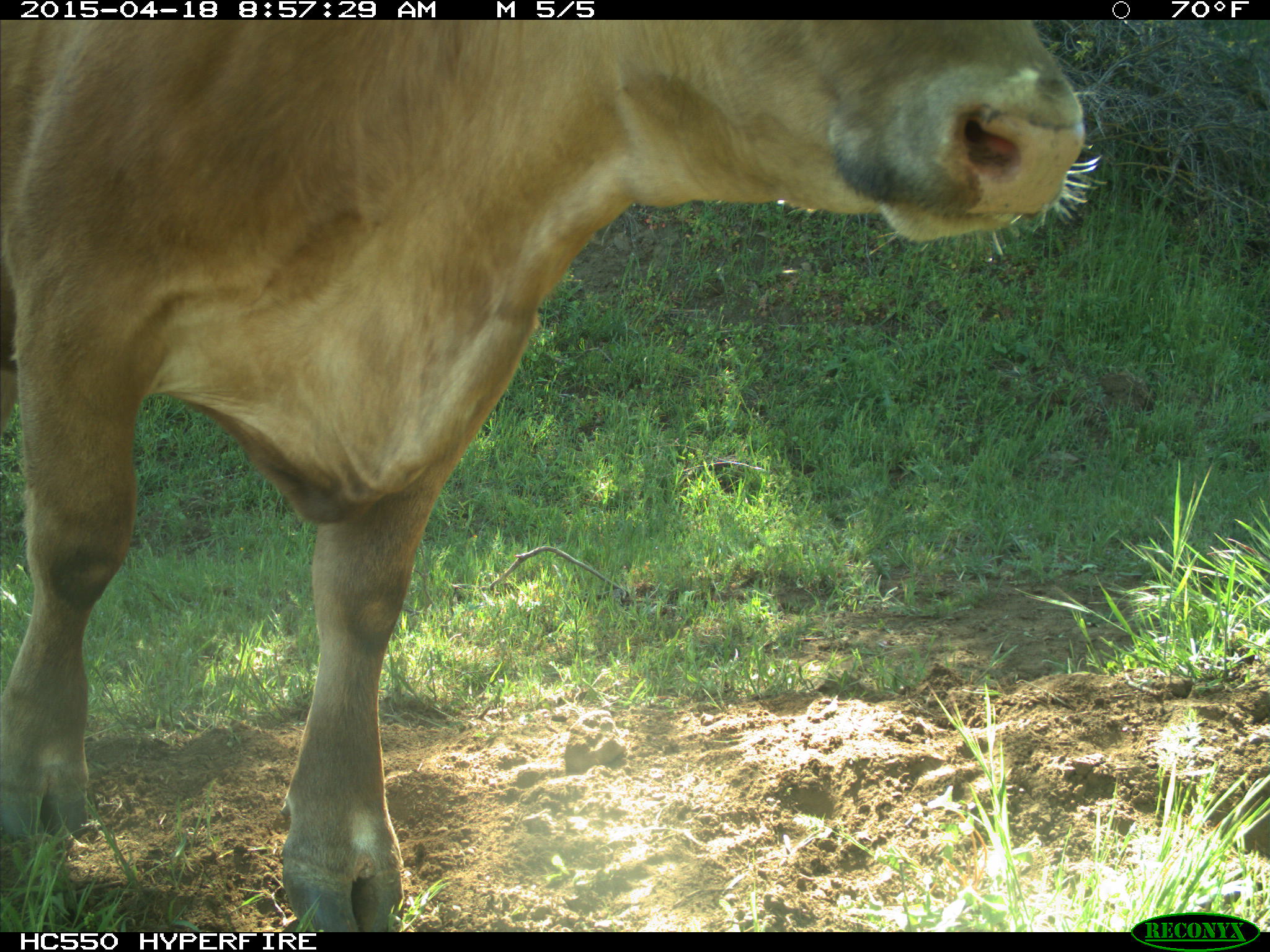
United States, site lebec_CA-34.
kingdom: Animalia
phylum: Chordata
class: Mammalia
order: Artiodactyla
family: Bovidae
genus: Bos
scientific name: Bos taurus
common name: domestic cow